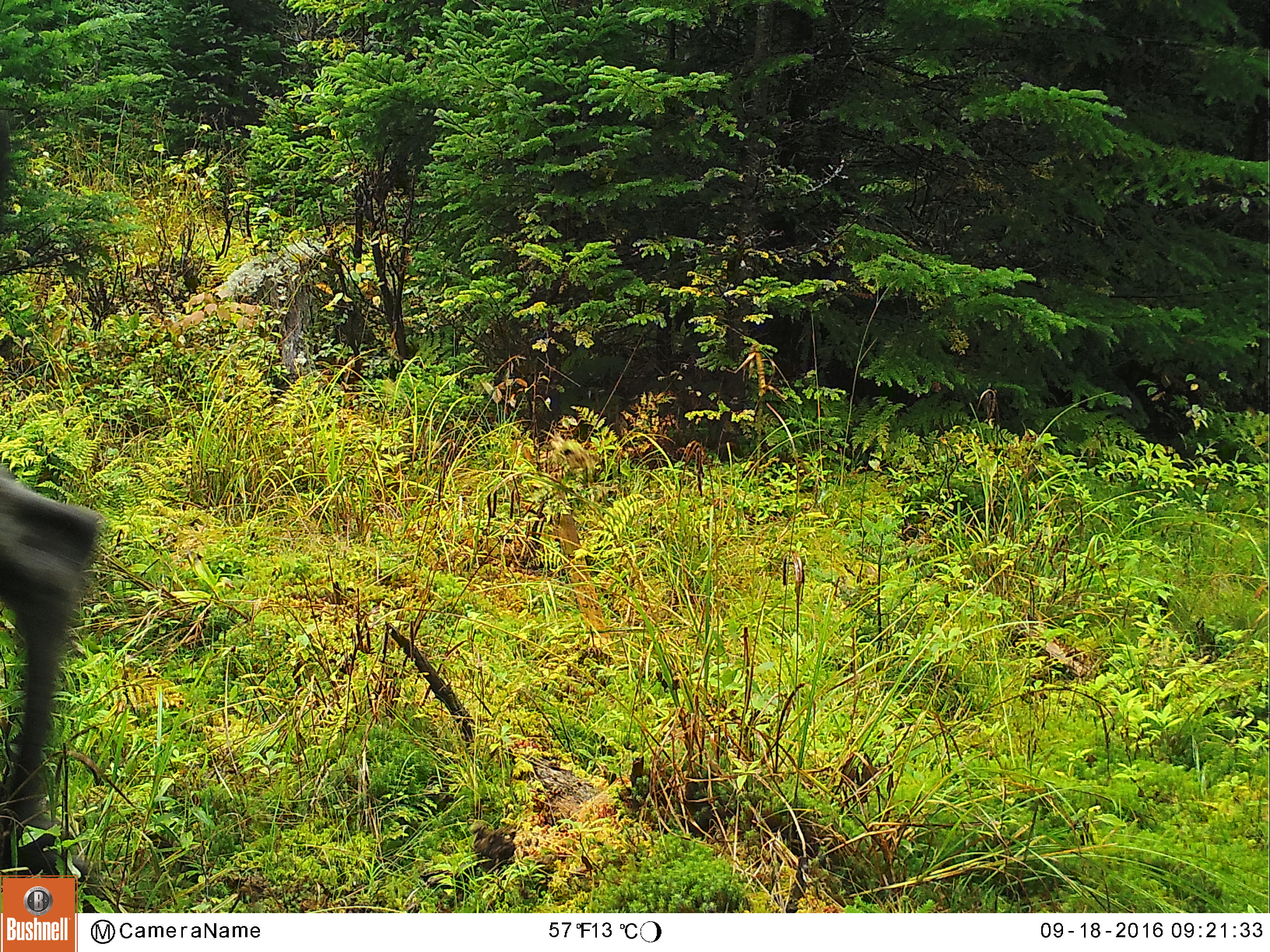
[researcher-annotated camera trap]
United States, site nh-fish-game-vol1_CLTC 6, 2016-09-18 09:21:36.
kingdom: Animalia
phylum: Chordata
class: Mammalia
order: Artiodactyla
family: Cervidae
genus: Alces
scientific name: Alces alces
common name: moose